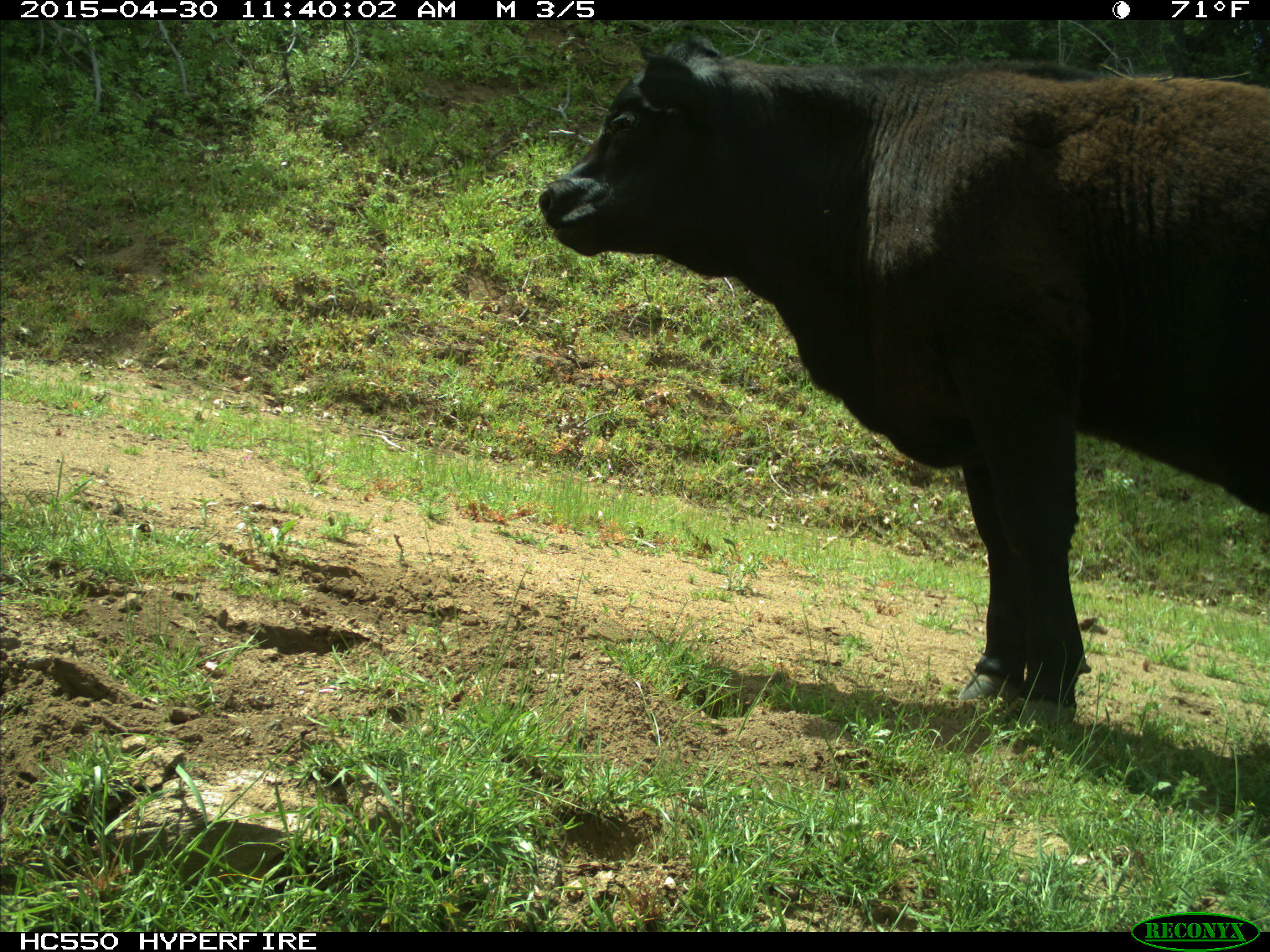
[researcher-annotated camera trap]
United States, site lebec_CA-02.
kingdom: Animalia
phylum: Chordata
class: Mammalia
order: Artiodactyla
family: Bovidae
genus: Bos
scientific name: Bos taurus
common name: domestic cow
Bos taurus (domestic cow).